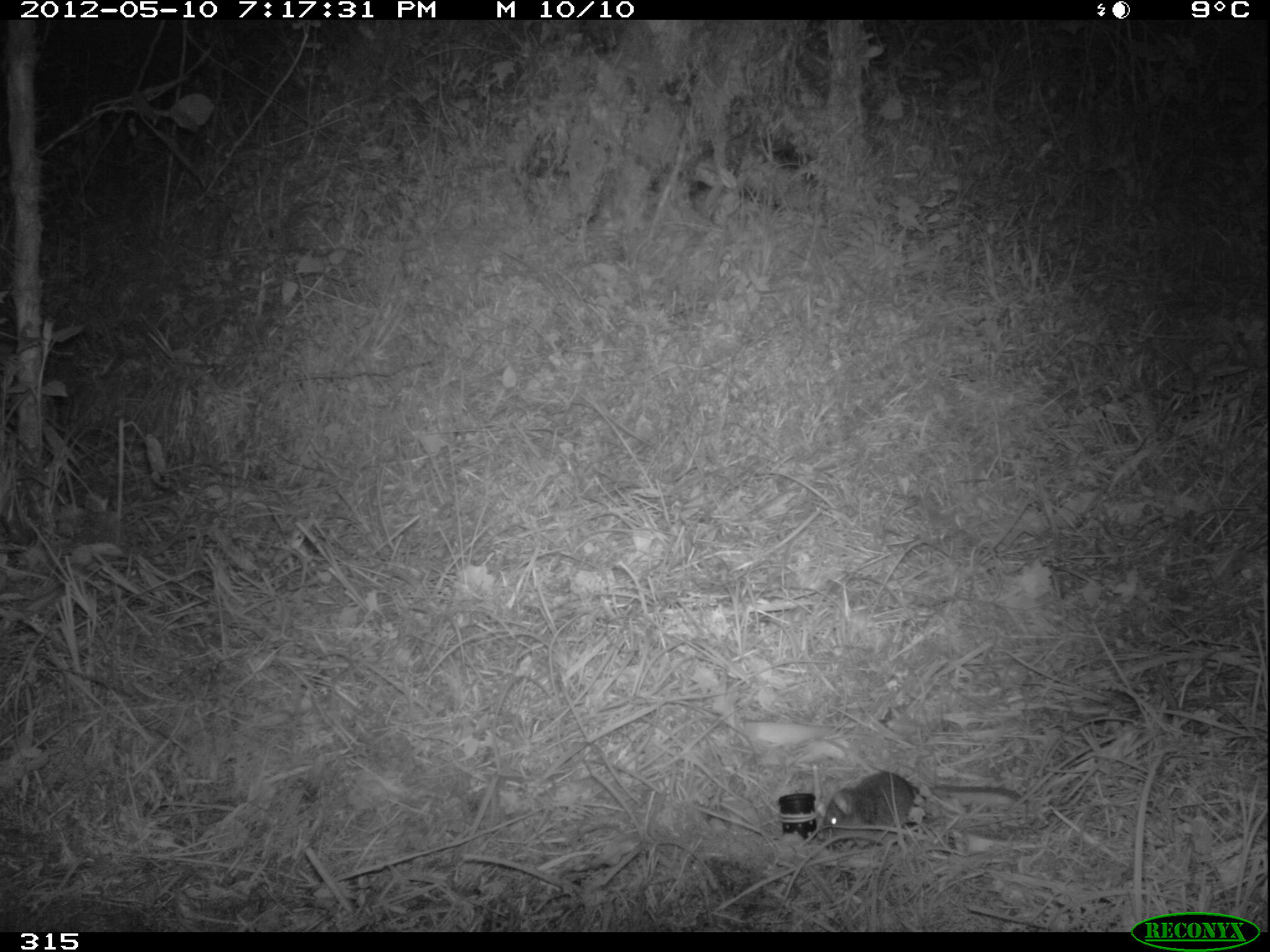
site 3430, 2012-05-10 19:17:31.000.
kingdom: Animalia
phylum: Chordata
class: Mammalia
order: Rodentia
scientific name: Rodentia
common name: rodents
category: unknown rodent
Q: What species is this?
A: Unknown rodent (rodents) (Rodentia).